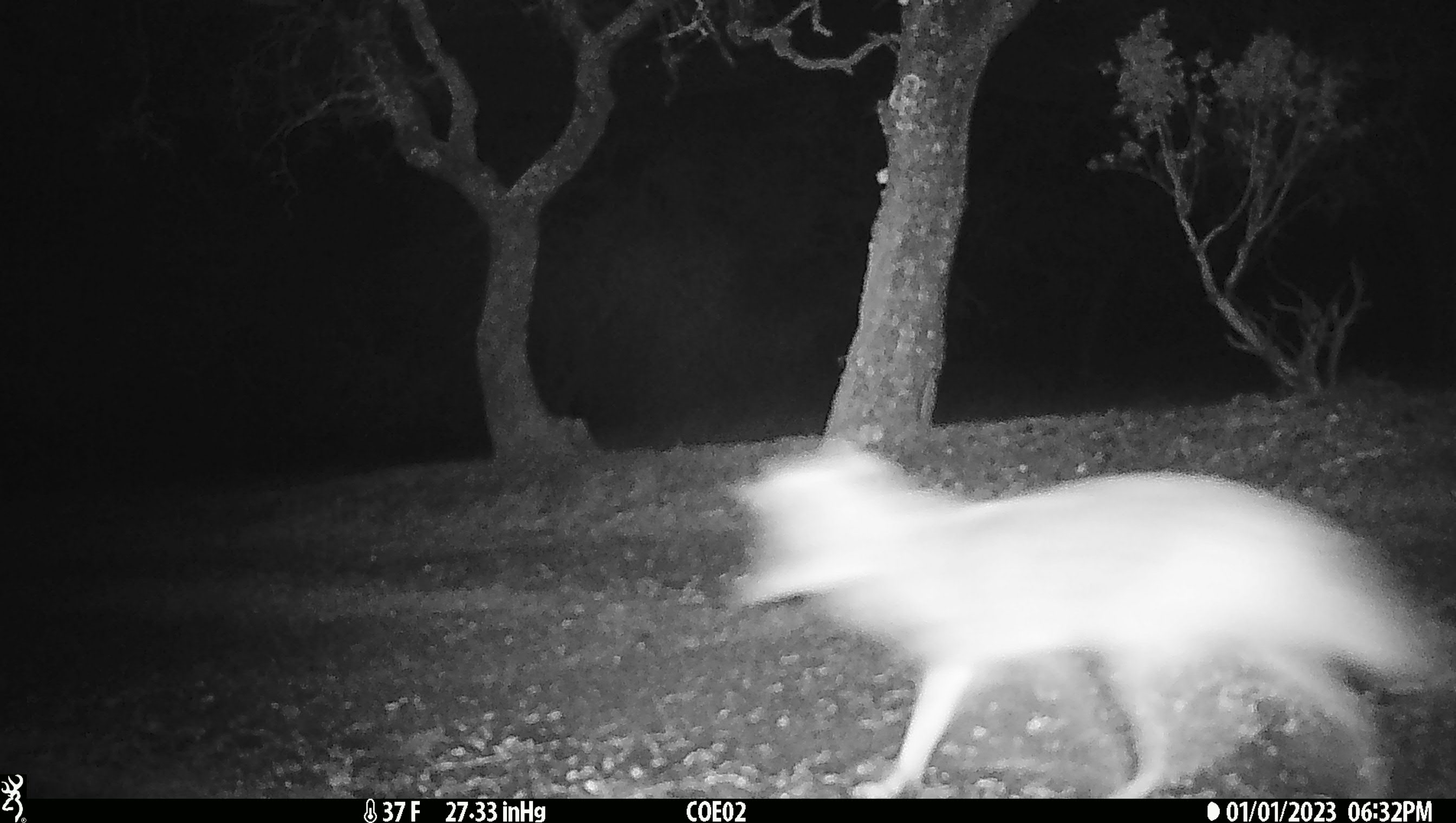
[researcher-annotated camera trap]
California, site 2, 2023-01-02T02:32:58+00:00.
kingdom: Animalia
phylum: Chordata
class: Mammalia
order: Carnivora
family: Canidae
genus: Canis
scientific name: Canis latrans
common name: coyote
Coyote (Canis latrans).